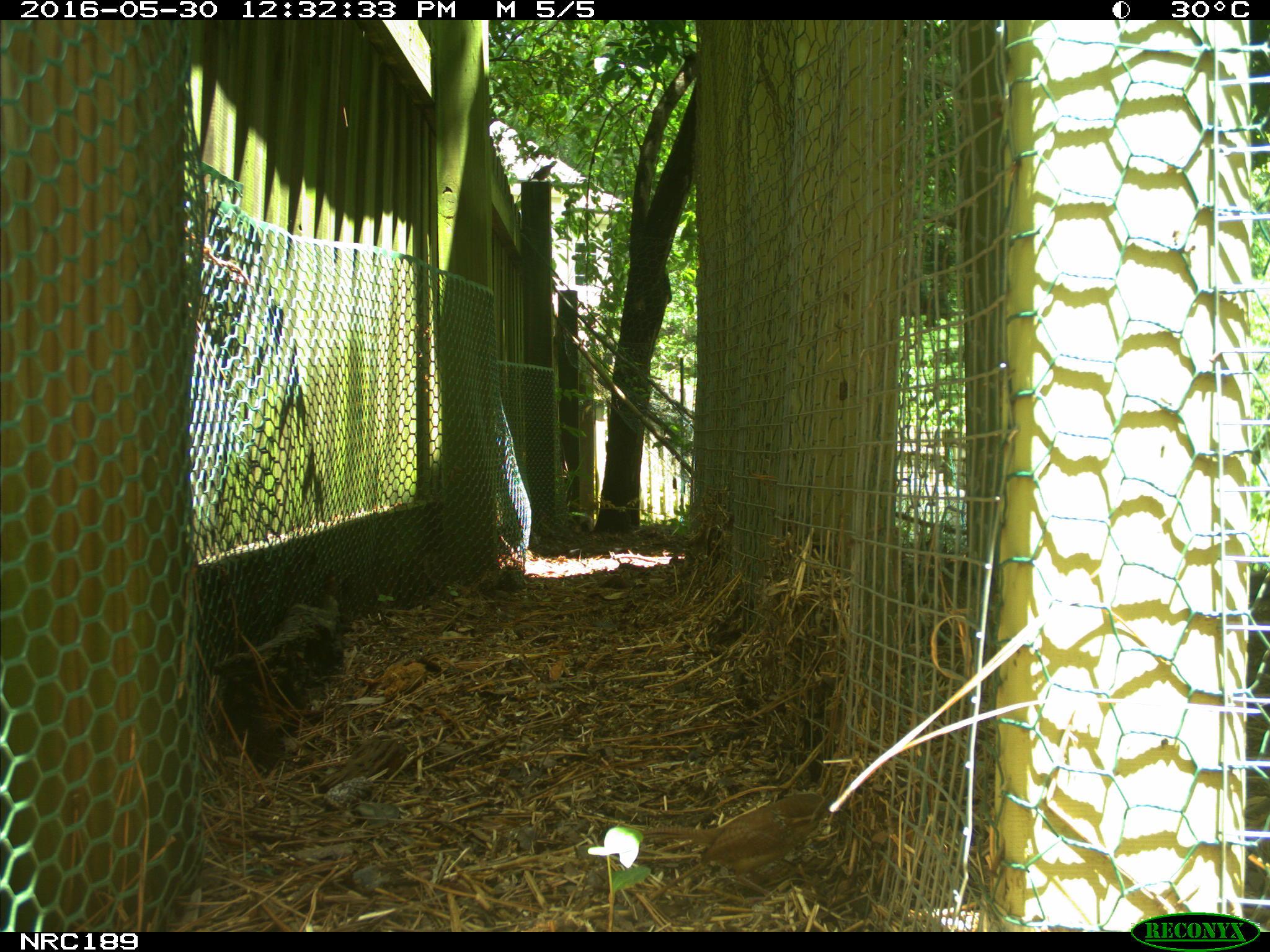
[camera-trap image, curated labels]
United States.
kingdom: Animalia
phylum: Chordata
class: Aves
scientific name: Aves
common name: bird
Bird (Aves).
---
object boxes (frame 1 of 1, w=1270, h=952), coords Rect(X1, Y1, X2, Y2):
Bird: Rect(641, 779, 842, 893)